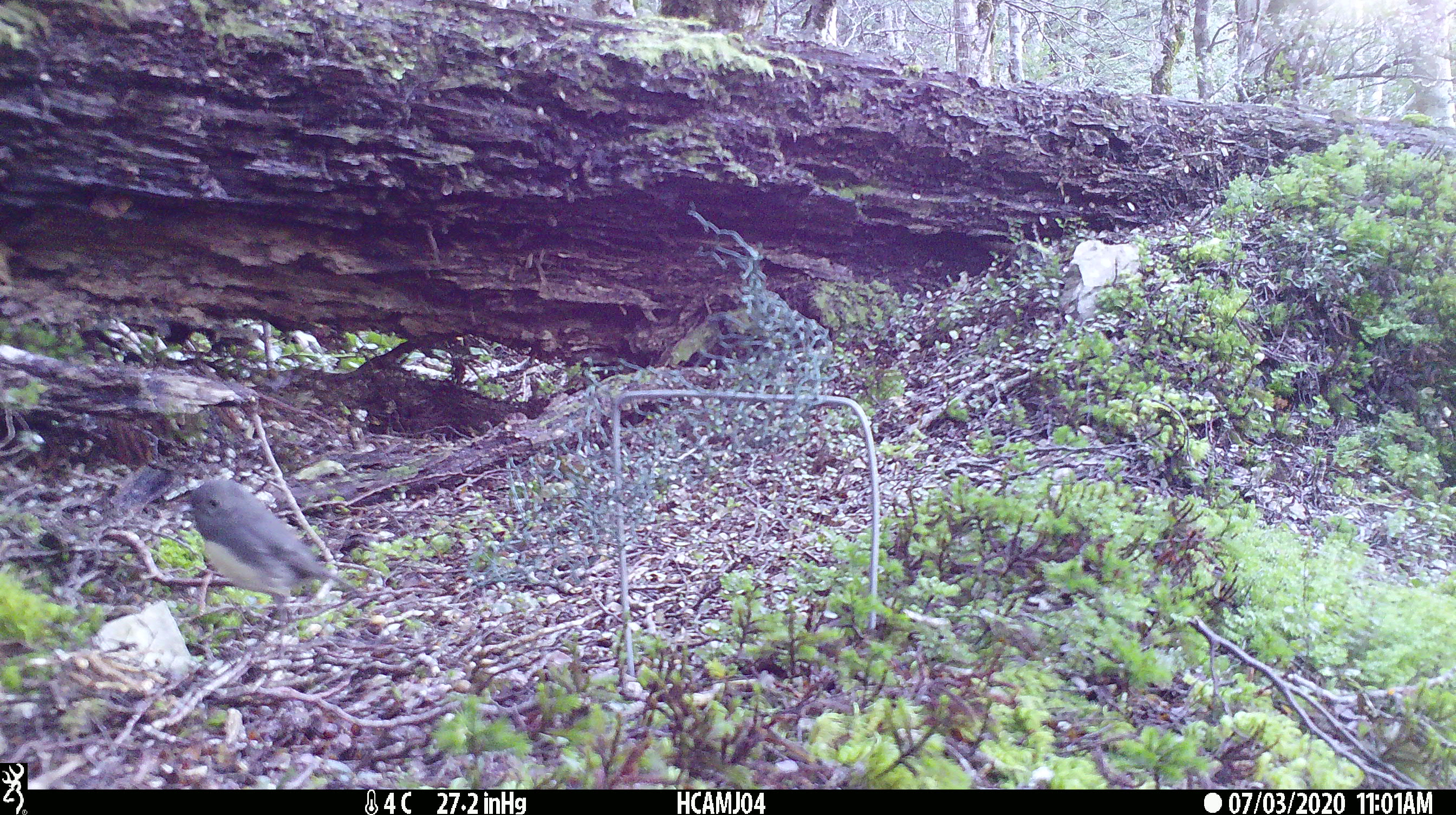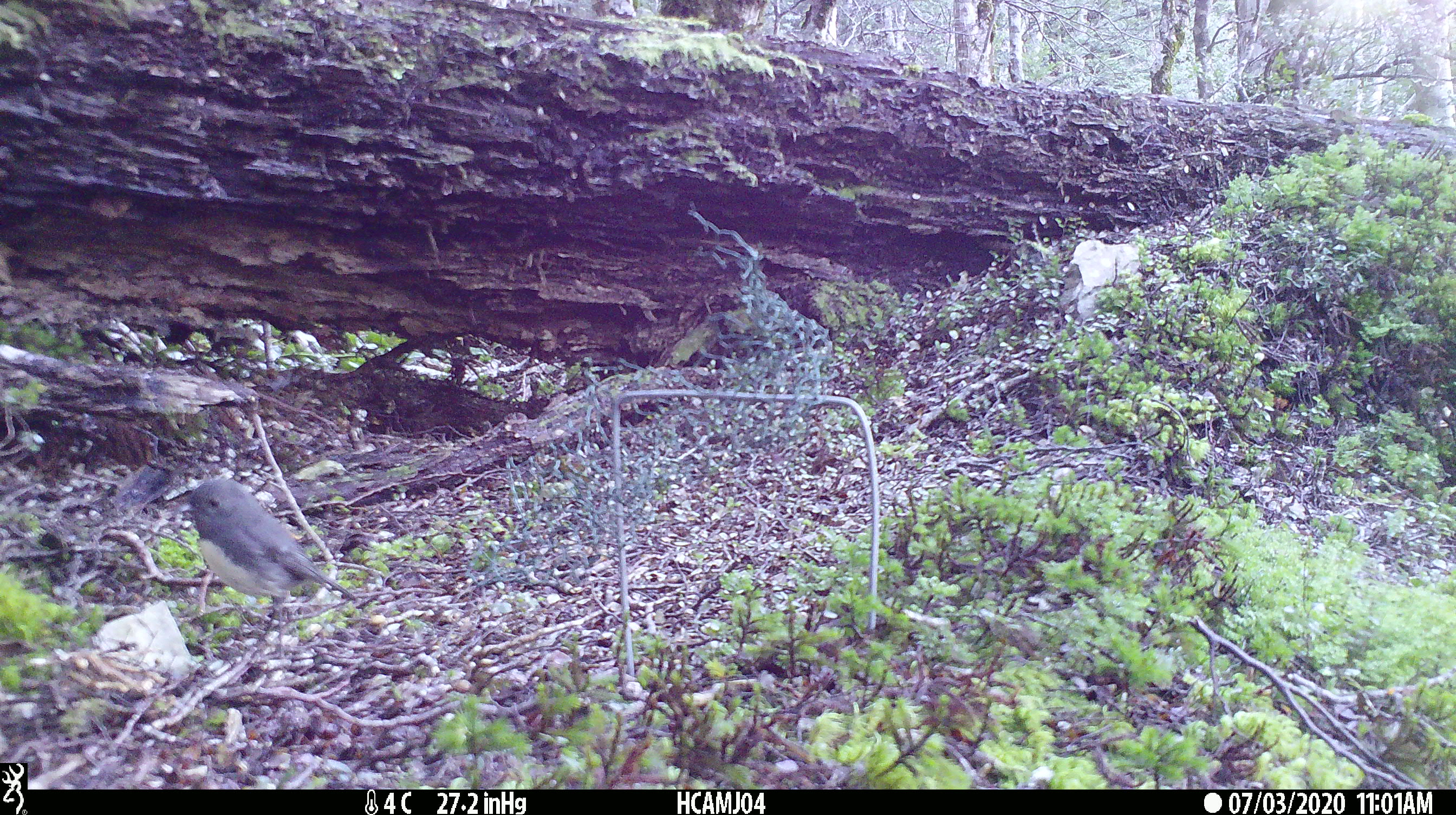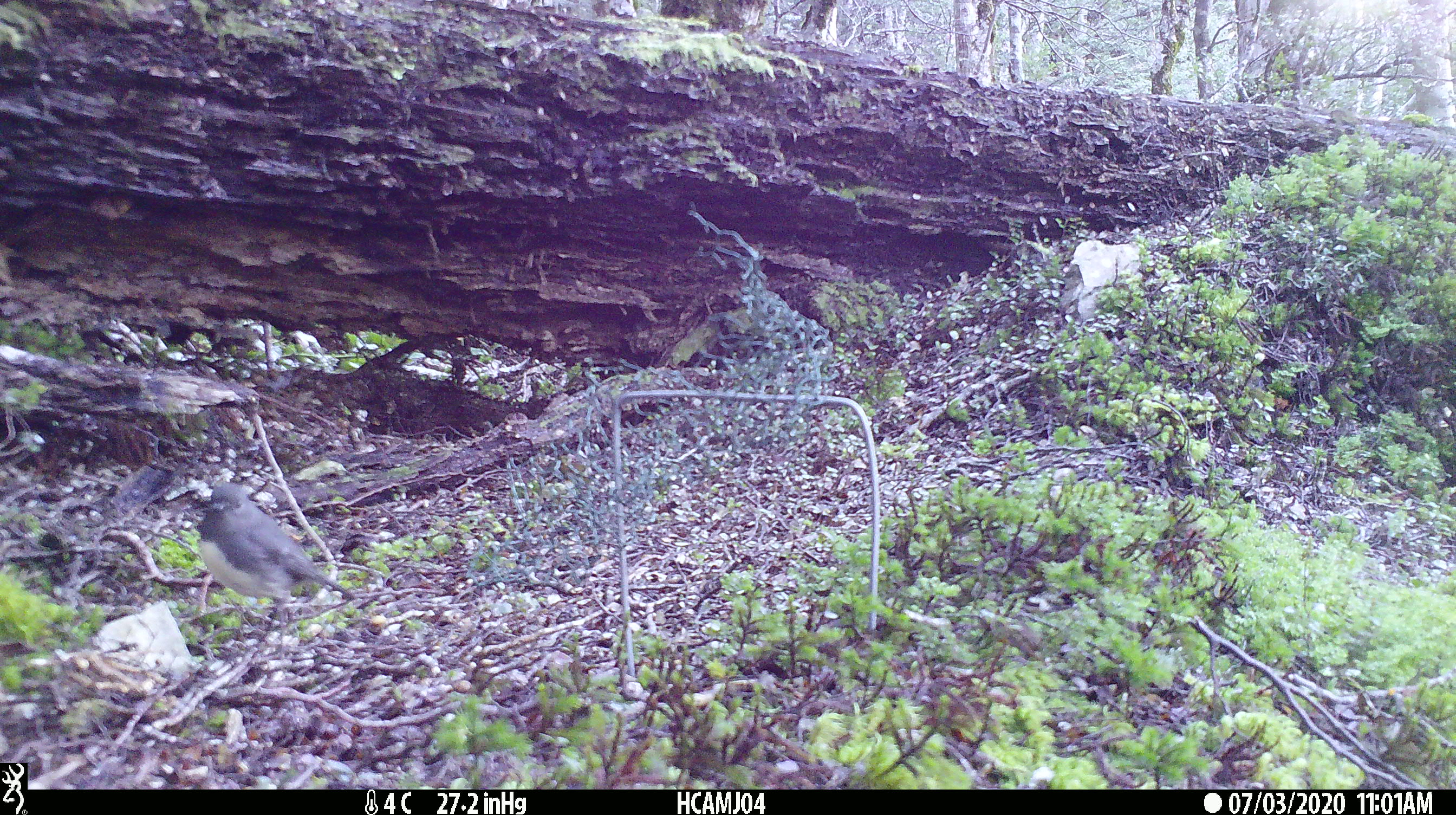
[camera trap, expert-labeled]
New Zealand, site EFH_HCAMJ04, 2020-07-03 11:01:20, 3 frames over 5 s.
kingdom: Animalia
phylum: Chordata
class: Aves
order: Passeriformes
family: Petroicidae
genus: Petroica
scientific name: Petroica australis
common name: new zealand robin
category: robin